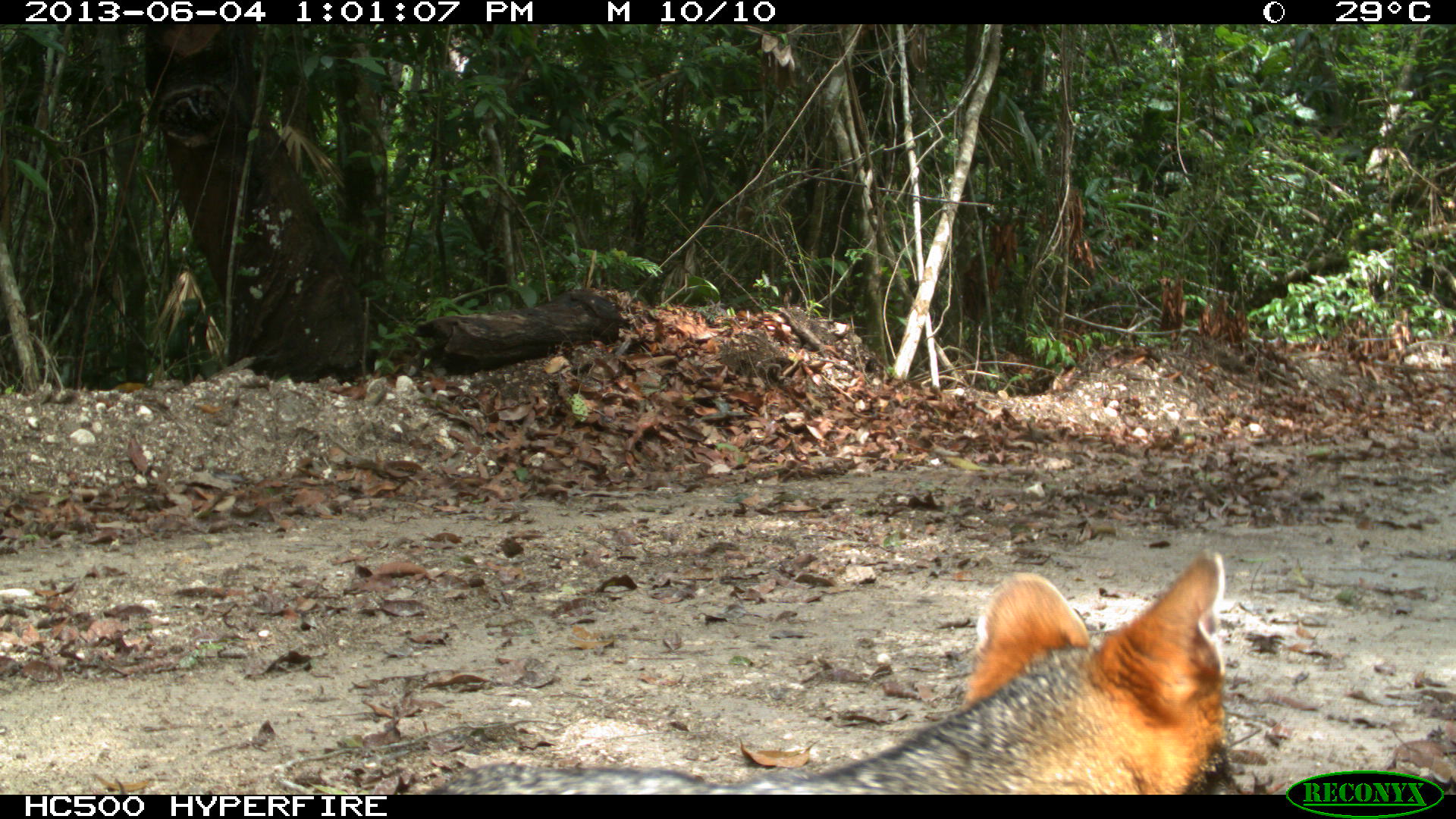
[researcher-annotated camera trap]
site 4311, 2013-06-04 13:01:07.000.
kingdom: Animalia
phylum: Chordata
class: Mammalia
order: Carnivora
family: Canidae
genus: Urocyon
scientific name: Urocyon cinereoargenteus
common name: gray fox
Urocyon cinereoargenteus (gray fox), count 1.